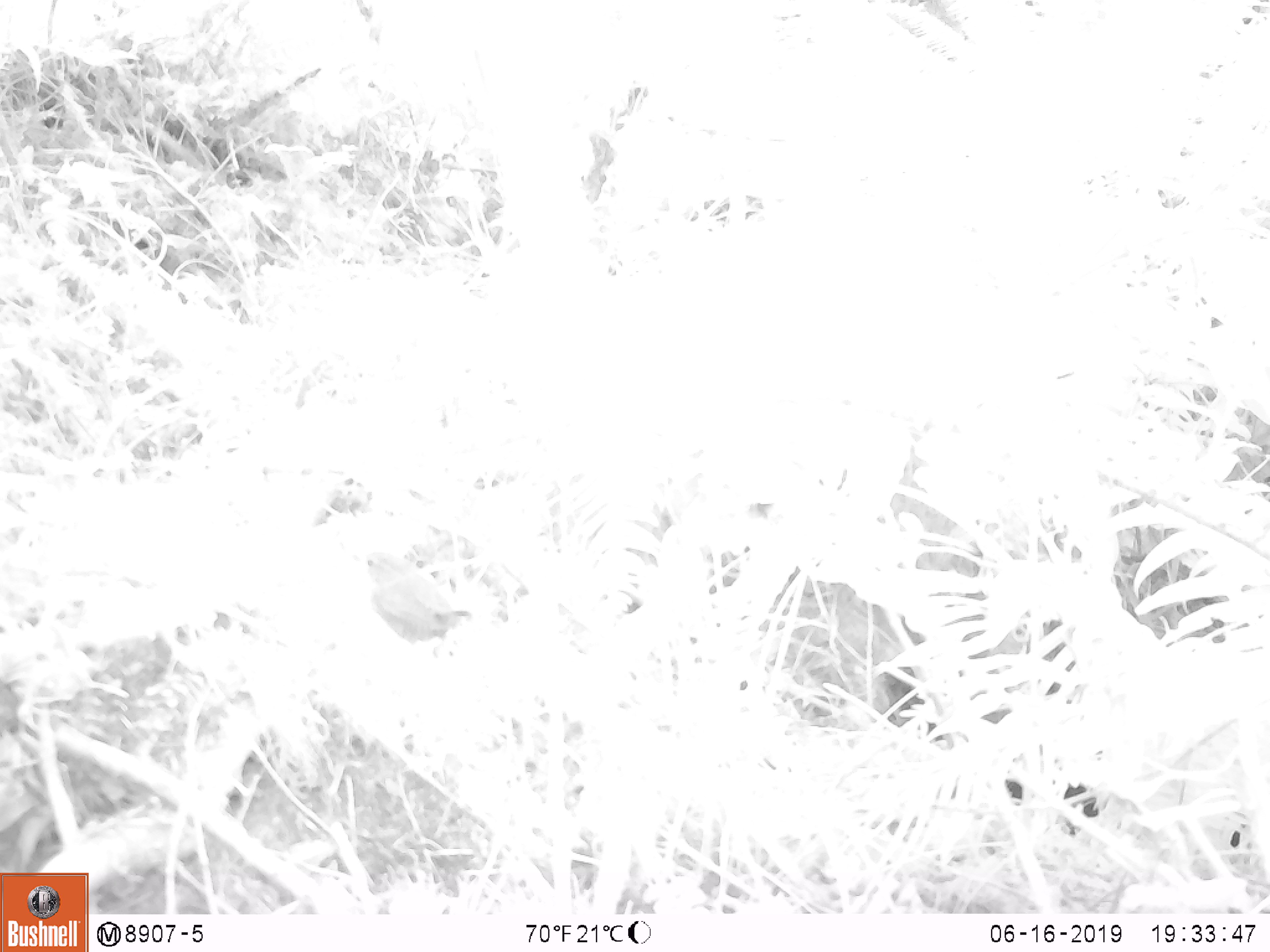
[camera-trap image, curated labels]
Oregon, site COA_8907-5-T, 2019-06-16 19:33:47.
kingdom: Animalia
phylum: Chordata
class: Aves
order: Passeriformes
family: Troglodytidae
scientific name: Troglodytidae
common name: wrens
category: troglodytidae family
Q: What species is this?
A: Troglodytidae family (wrens) (Troglodytidae).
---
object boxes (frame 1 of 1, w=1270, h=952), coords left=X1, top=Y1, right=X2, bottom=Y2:
troglodytidae family: left=359, top=530, right=485, bottom=669